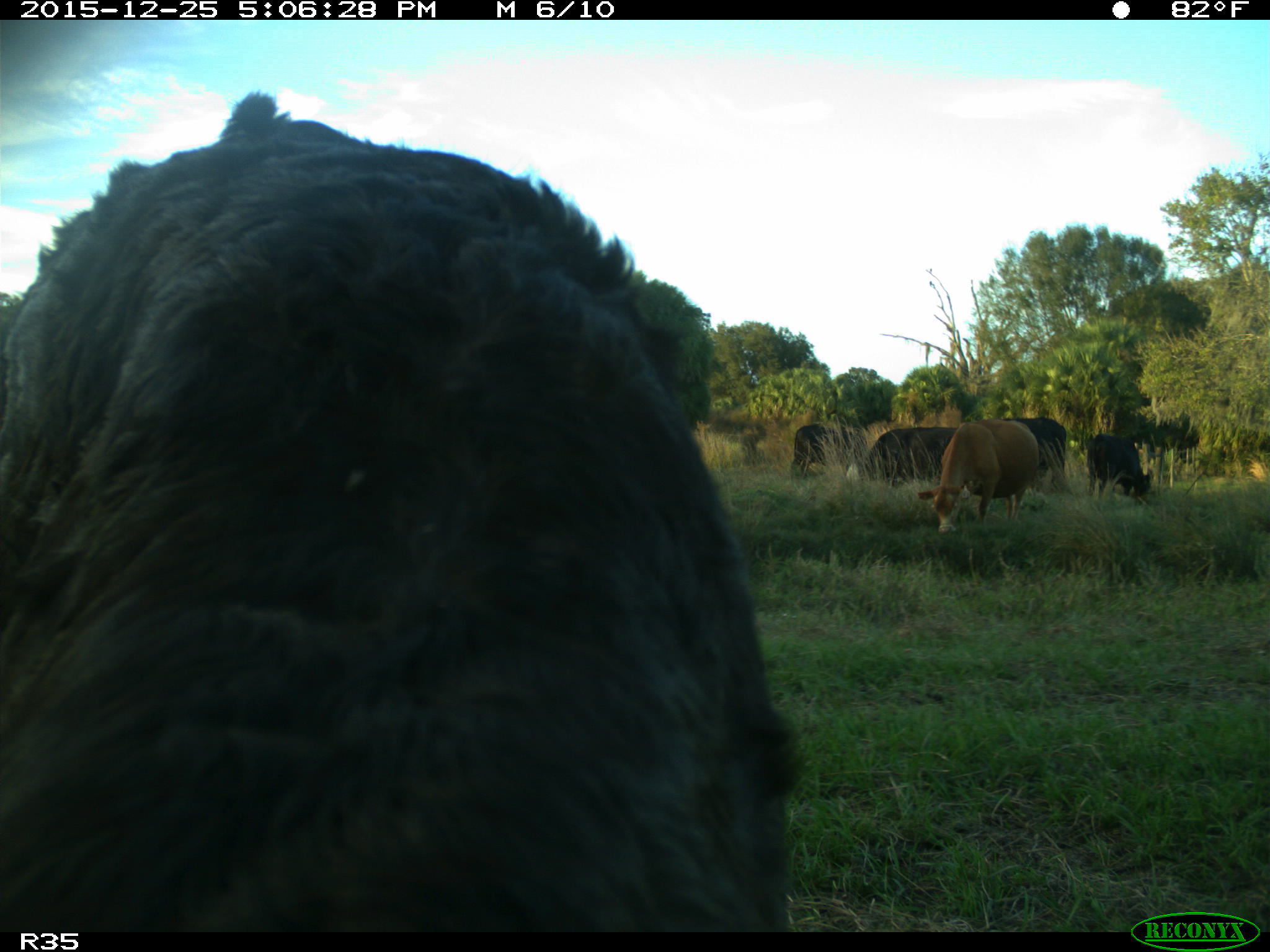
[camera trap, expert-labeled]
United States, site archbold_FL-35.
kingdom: Animalia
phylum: Chordata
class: Mammalia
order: Artiodactyla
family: Bovidae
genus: Bos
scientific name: Bos taurus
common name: domestic cow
Bos taurus (domestic cow).